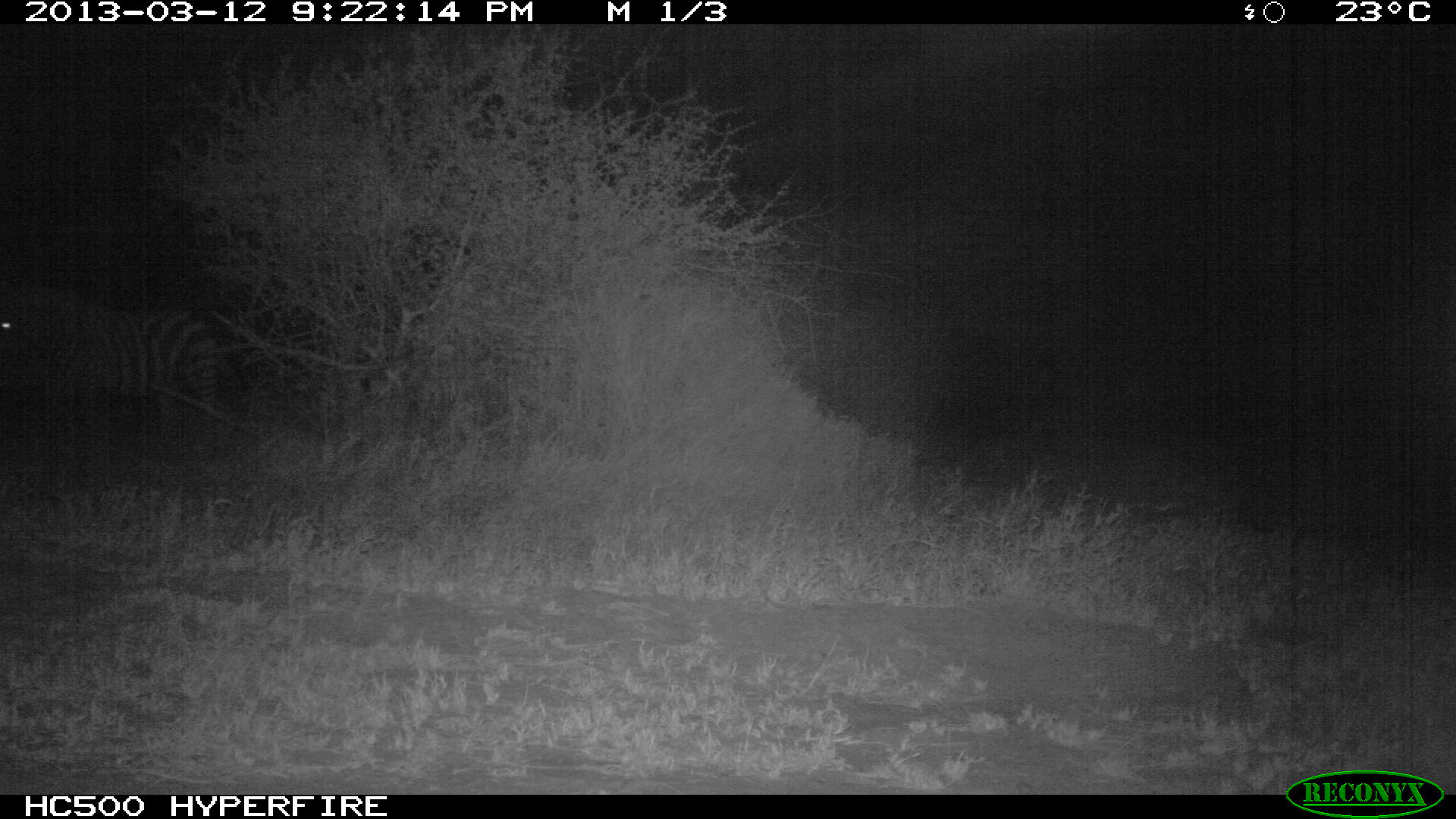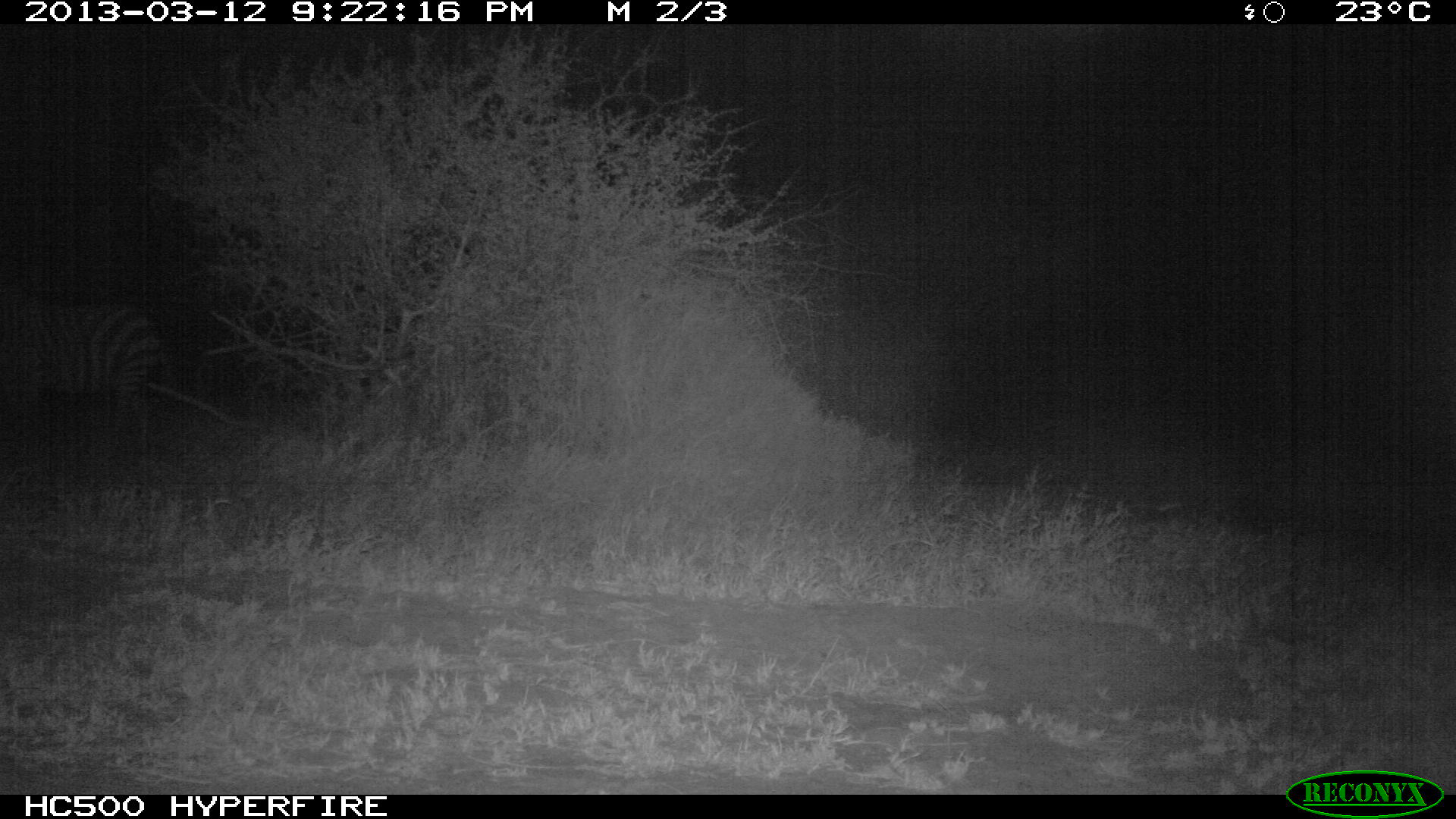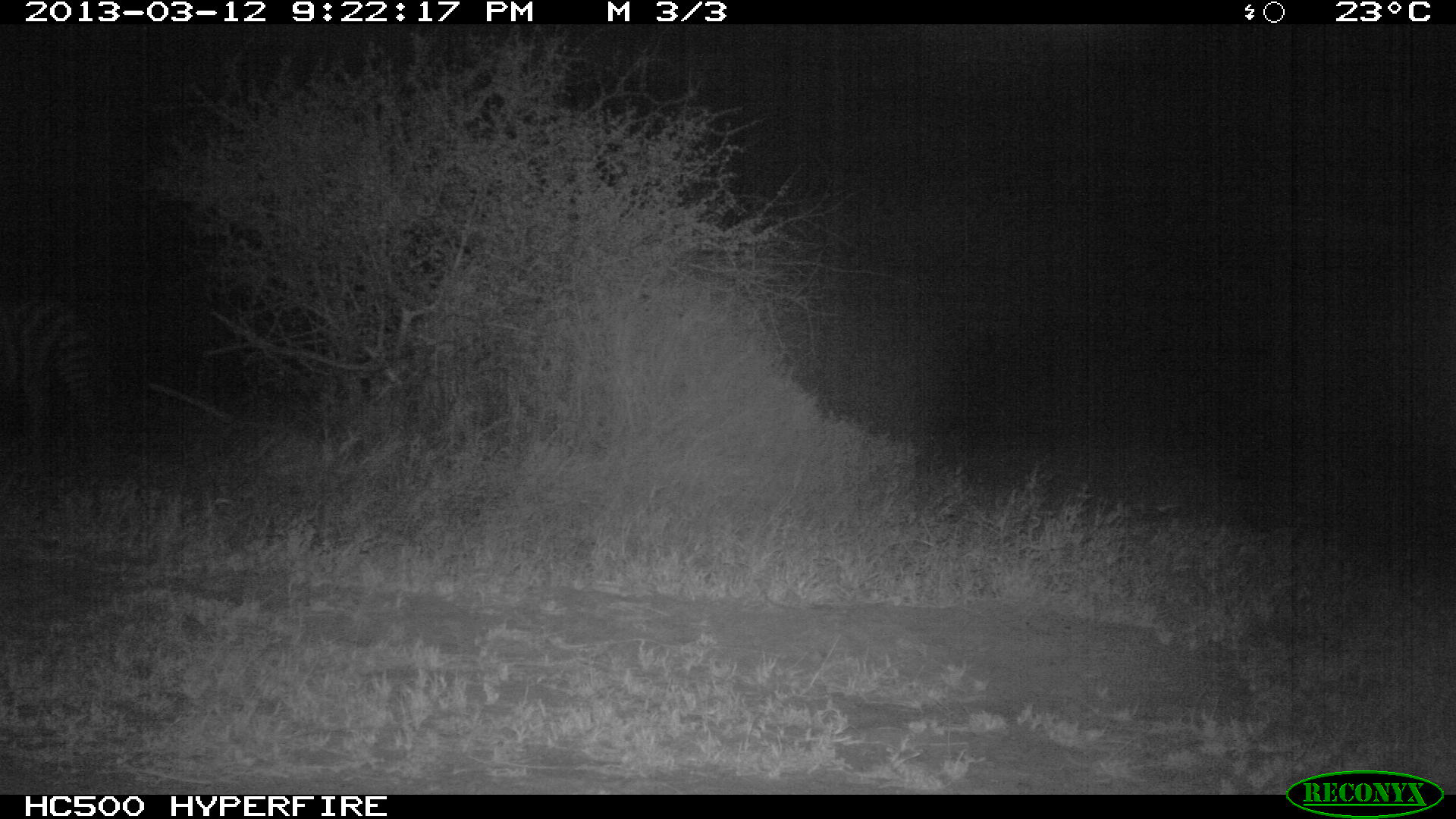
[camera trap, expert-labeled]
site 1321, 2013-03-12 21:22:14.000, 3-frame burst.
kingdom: Animalia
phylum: Chordata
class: Mammalia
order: Perissodactyla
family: Equidae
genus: Equus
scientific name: Equus quagga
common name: plains zebra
Equus quagga (plains zebra), count 2.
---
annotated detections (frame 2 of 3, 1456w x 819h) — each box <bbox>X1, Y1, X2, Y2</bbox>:
equus quagga: <bbox>0, 288, 177, 452</bbox>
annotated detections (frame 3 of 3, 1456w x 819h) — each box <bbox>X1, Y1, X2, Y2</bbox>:
equus quagga: <bbox>0, 291, 113, 472</bbox>